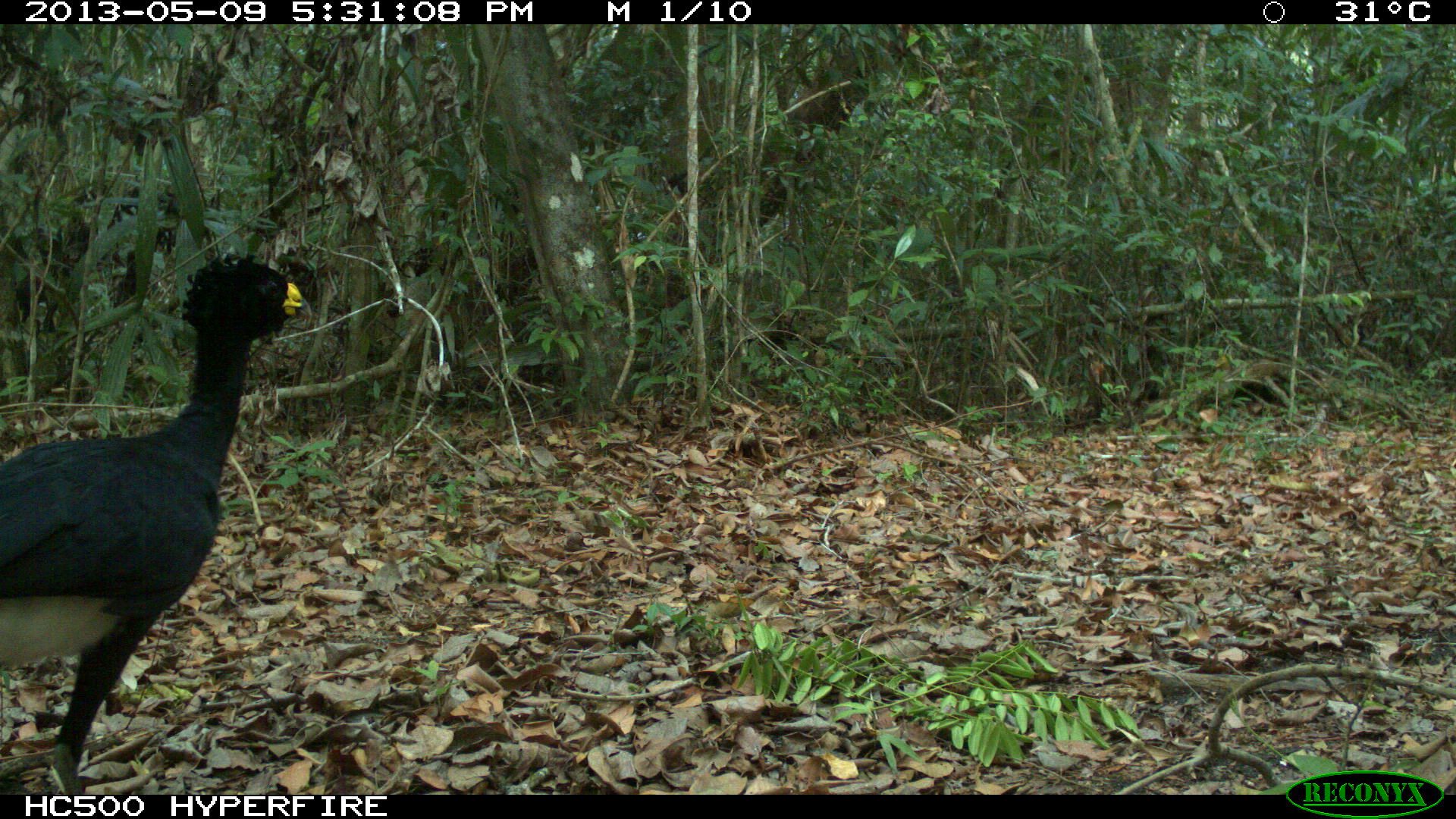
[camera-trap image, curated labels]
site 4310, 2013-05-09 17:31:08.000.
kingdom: Animalia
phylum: Chordata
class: Aves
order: Galliformes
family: Cracidae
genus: Crax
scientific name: Crax rubra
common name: great curassow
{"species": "Crax rubra (great curassow)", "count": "1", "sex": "male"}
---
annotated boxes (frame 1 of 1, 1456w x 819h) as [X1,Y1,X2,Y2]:
crax rubra: [0,254,304,795]